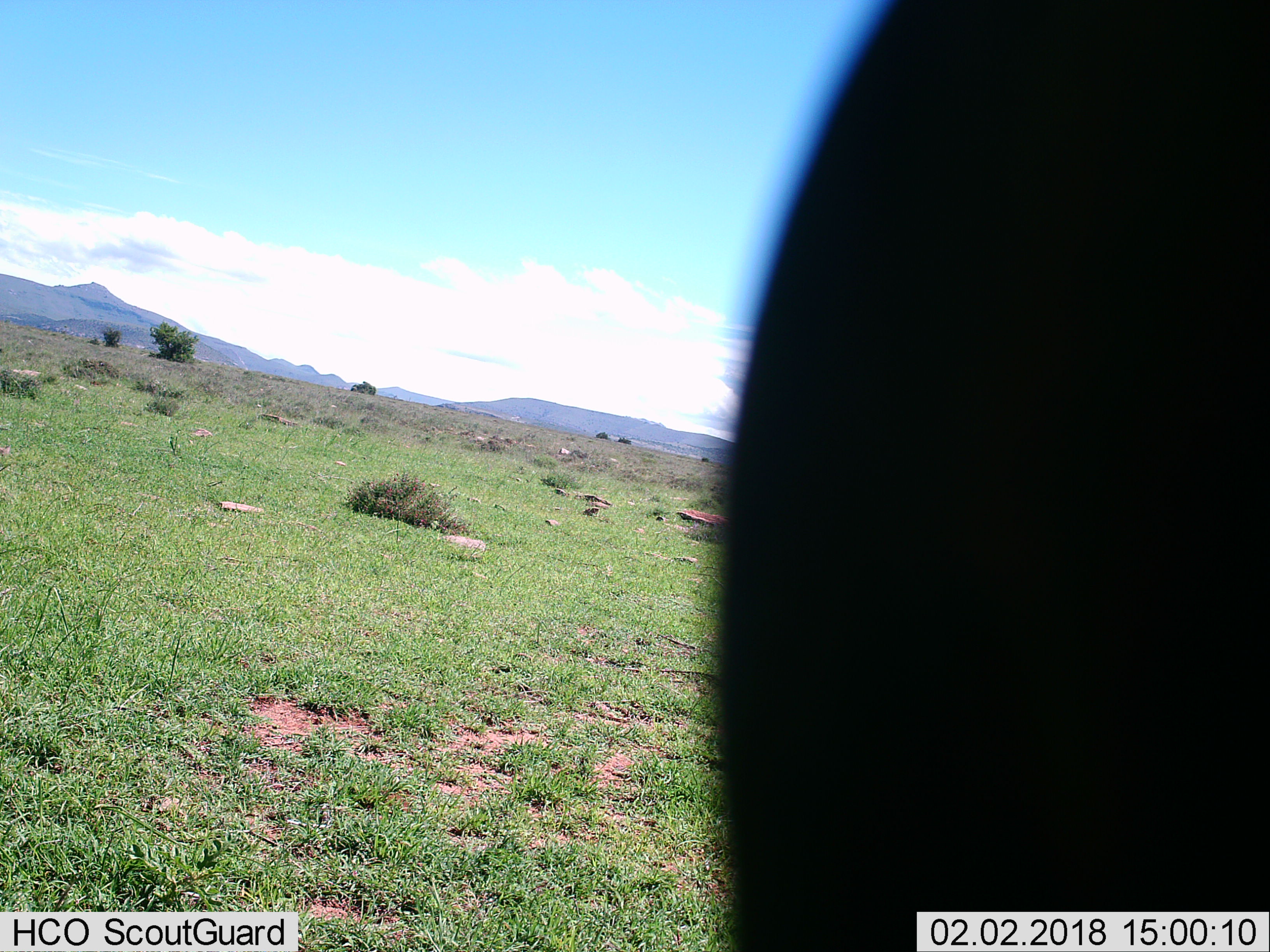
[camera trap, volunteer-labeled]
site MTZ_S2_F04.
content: unidentified animal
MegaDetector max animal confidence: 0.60